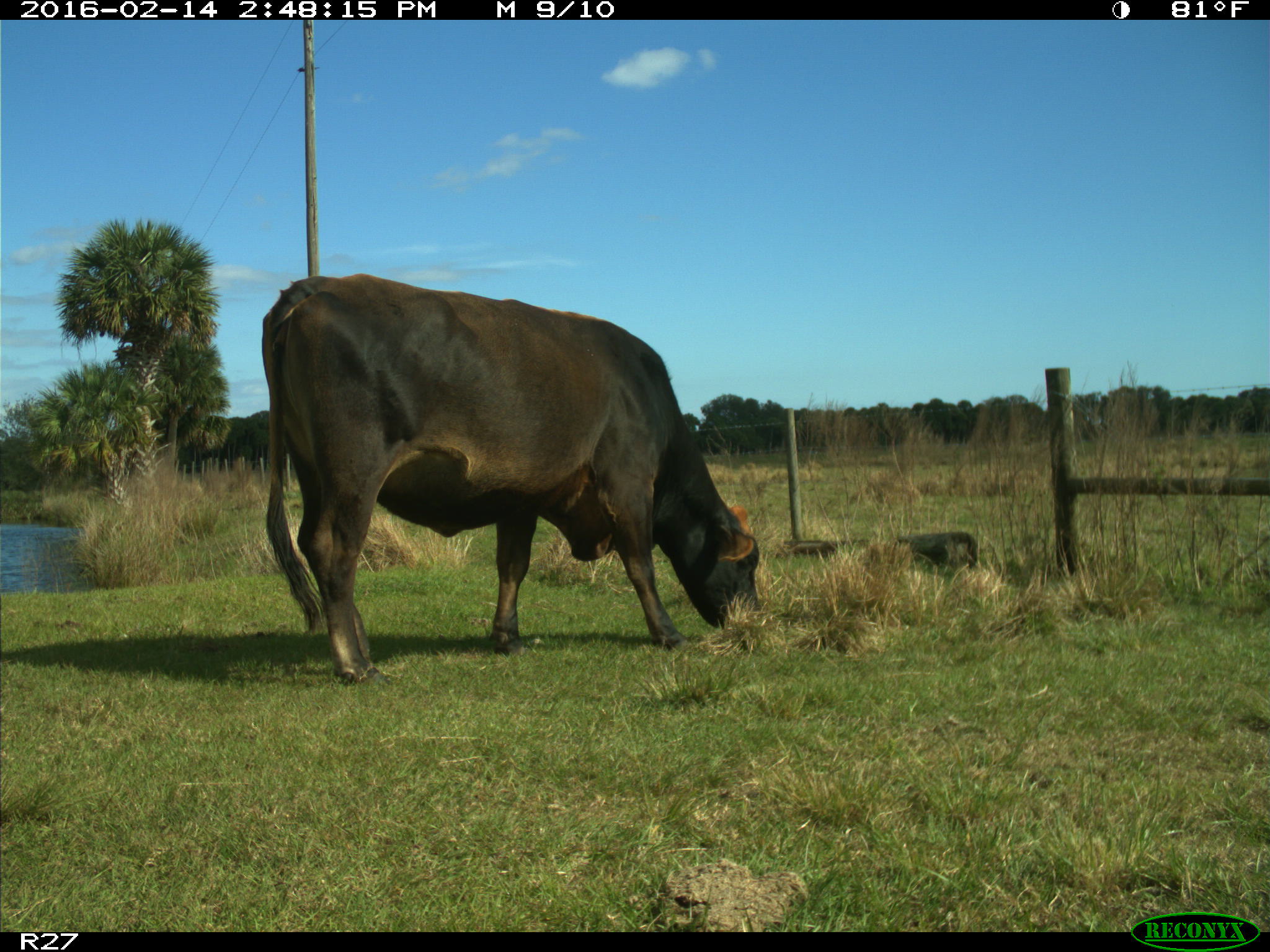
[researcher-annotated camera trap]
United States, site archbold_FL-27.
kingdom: Animalia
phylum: Chordata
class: Mammalia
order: Artiodactyla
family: Bovidae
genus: Bos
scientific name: Bos taurus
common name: domestic cow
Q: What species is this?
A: Bos taurus (domestic cow).